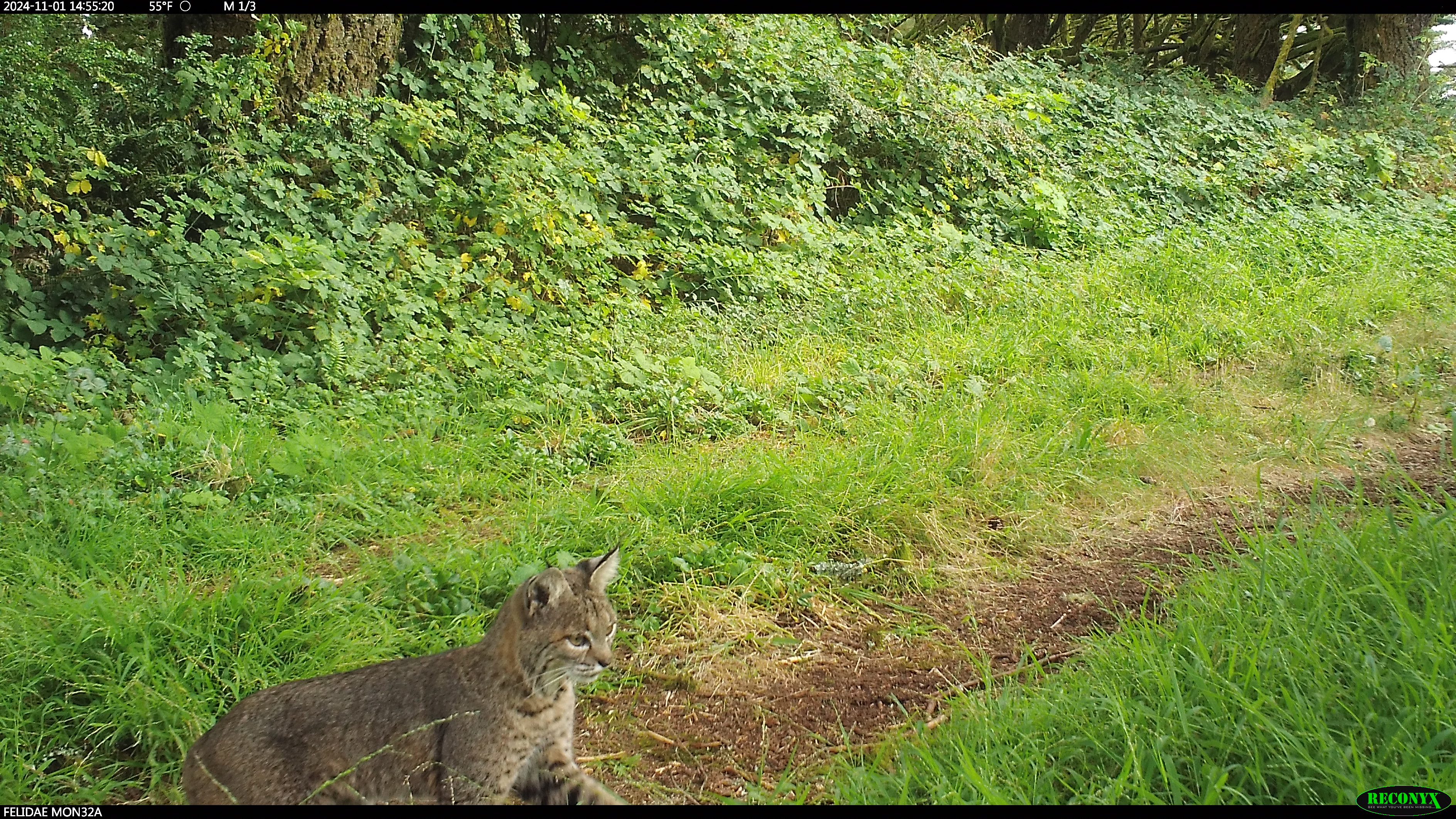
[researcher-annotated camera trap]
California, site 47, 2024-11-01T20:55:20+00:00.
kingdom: Animalia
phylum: Chordata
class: Mammalia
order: Carnivora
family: Felidae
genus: Lynx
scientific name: Lynx rufus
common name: bobcat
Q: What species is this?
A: Bobcat (Lynx rufus).